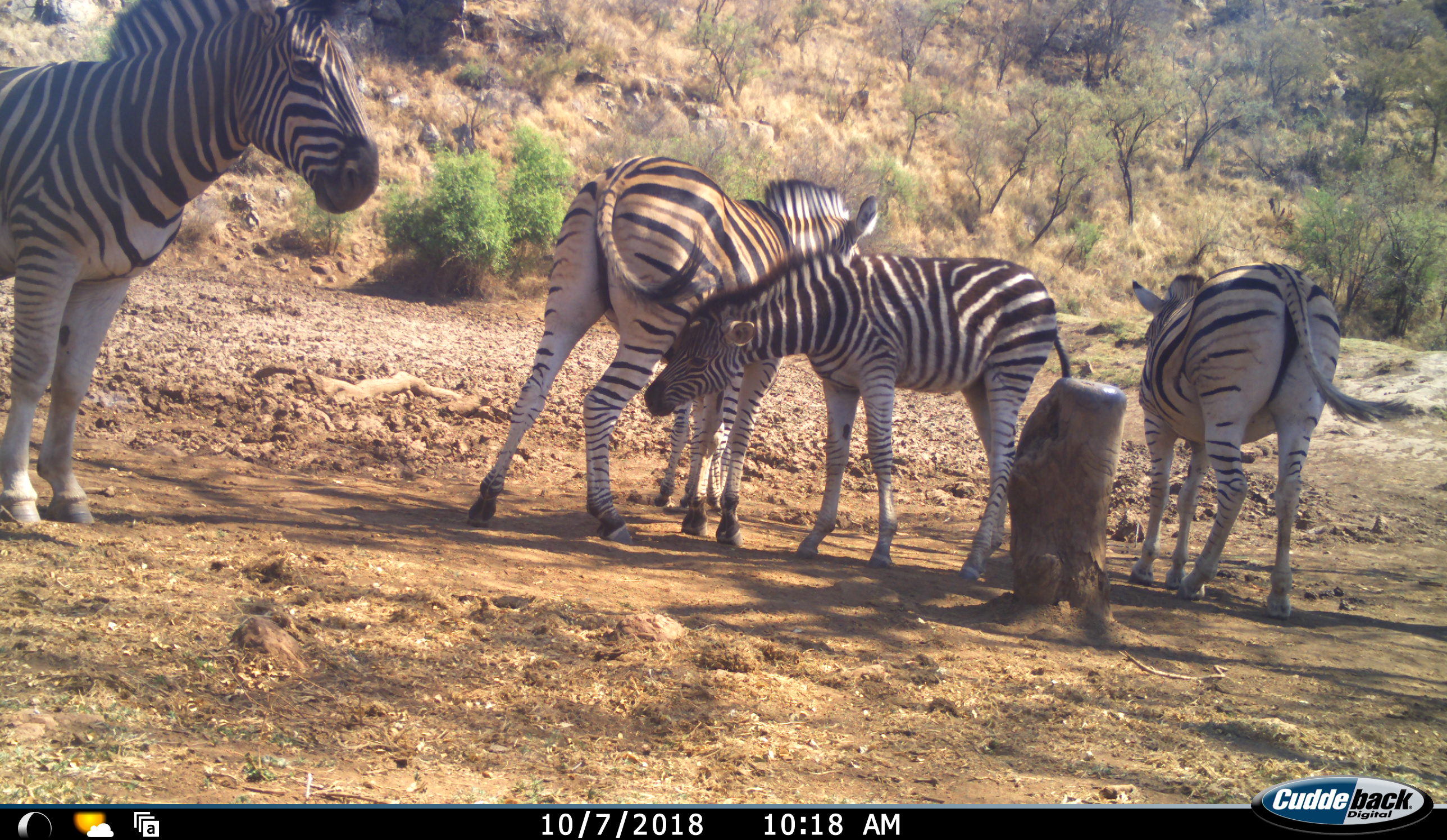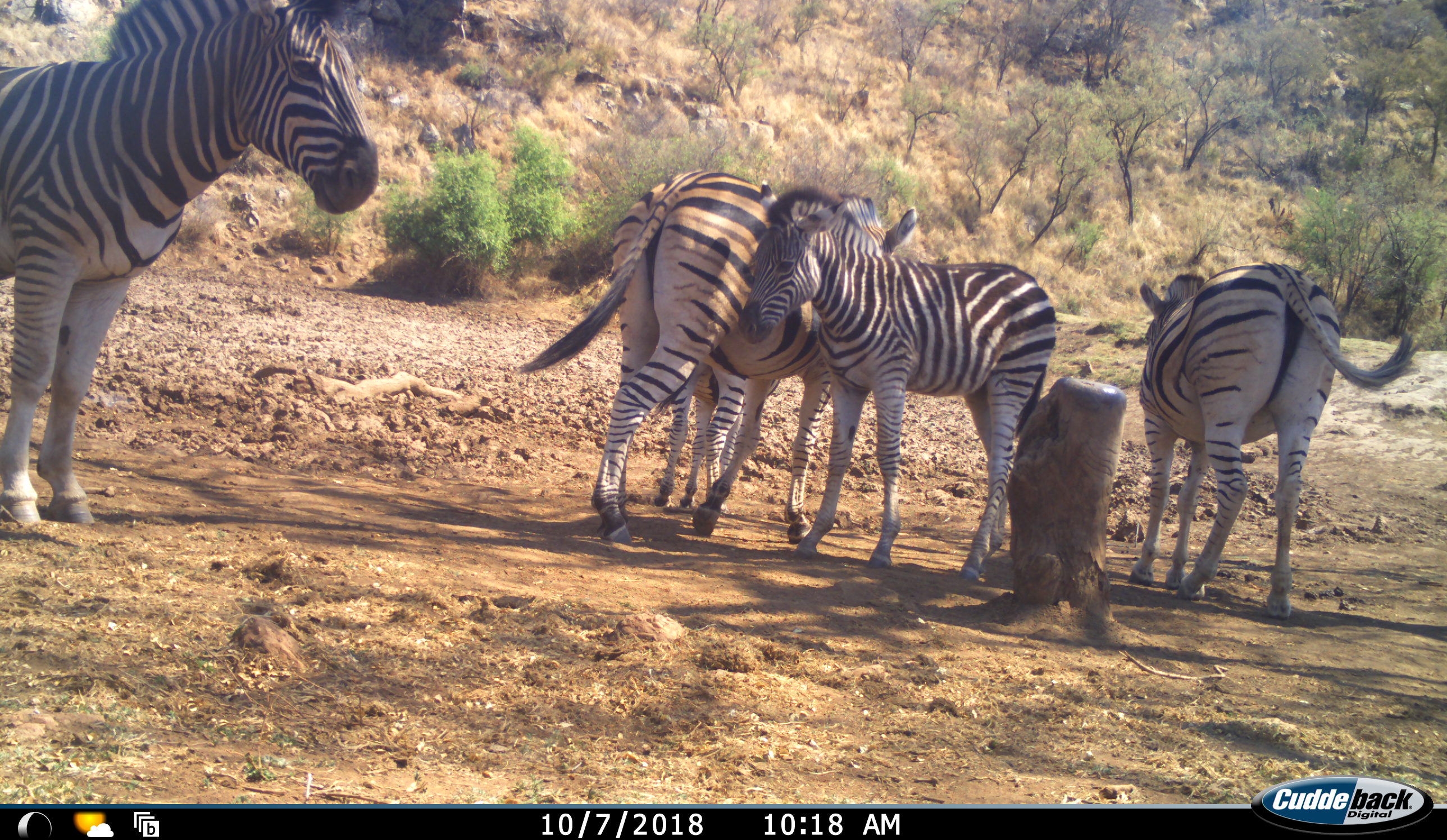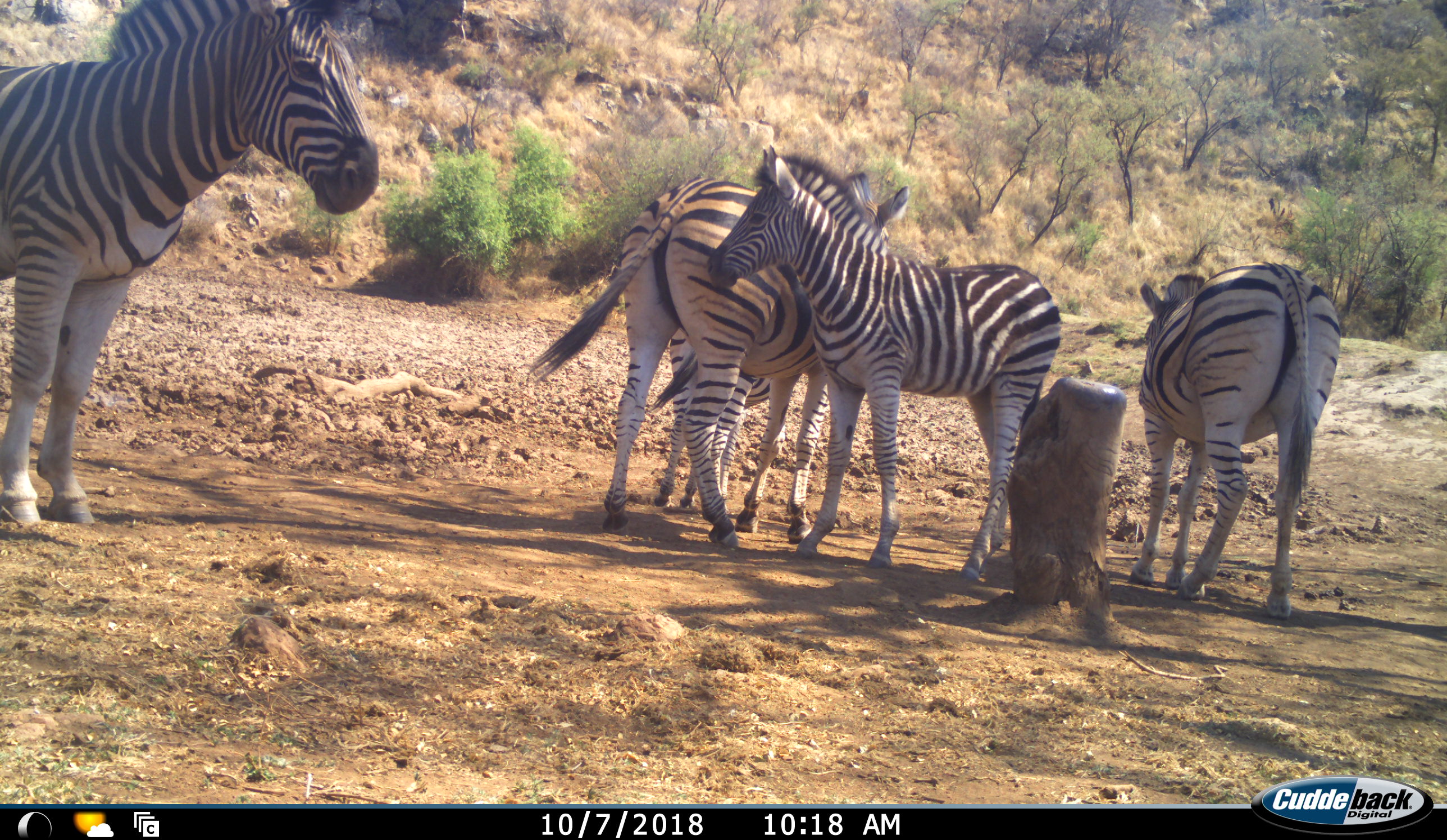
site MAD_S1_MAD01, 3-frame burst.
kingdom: Animalia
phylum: Chordata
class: Mammalia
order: Perissodactyla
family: Equidae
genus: Equus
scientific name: Equus quagga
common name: plains zebra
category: zebraplains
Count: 4.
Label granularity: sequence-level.